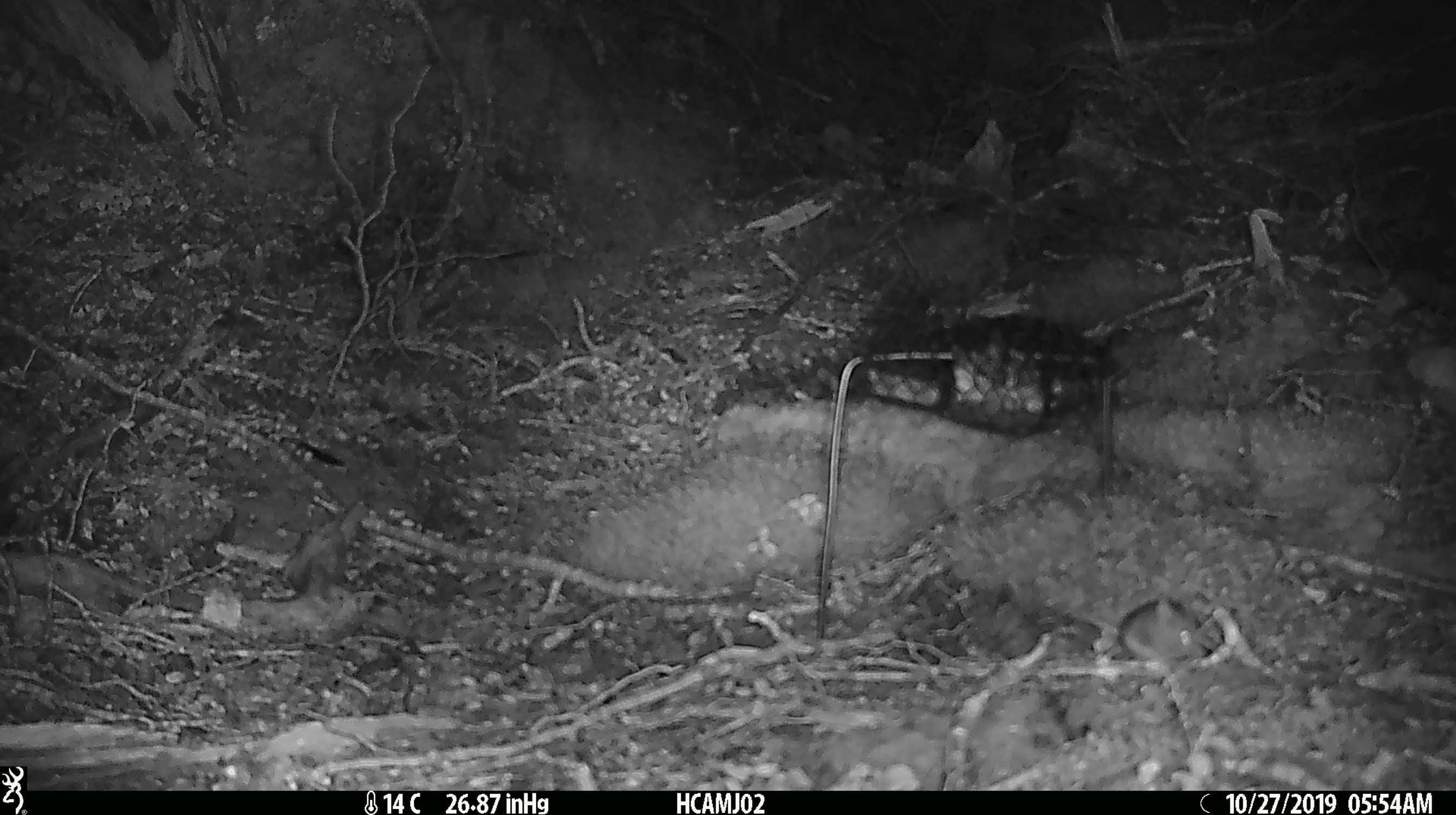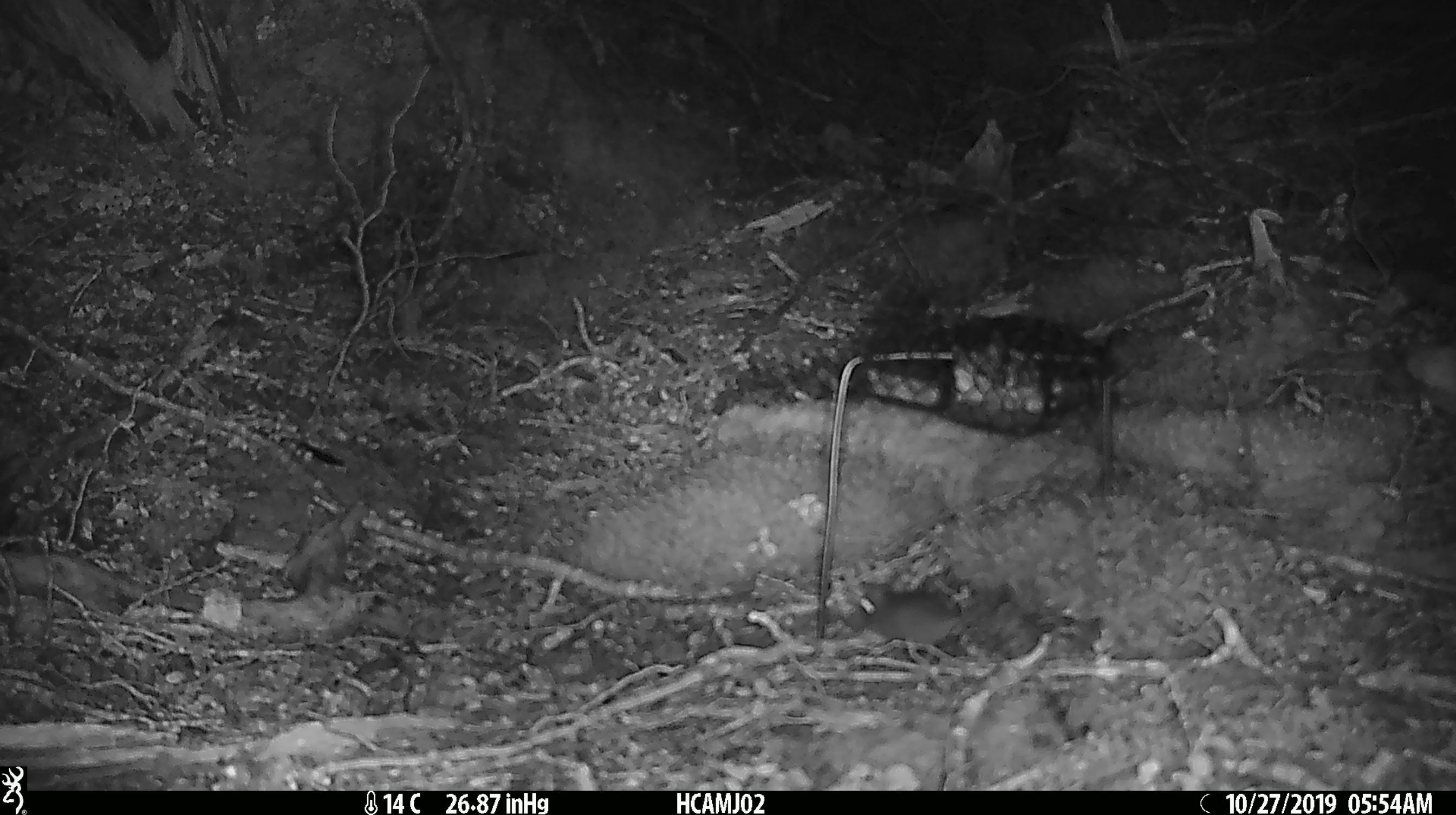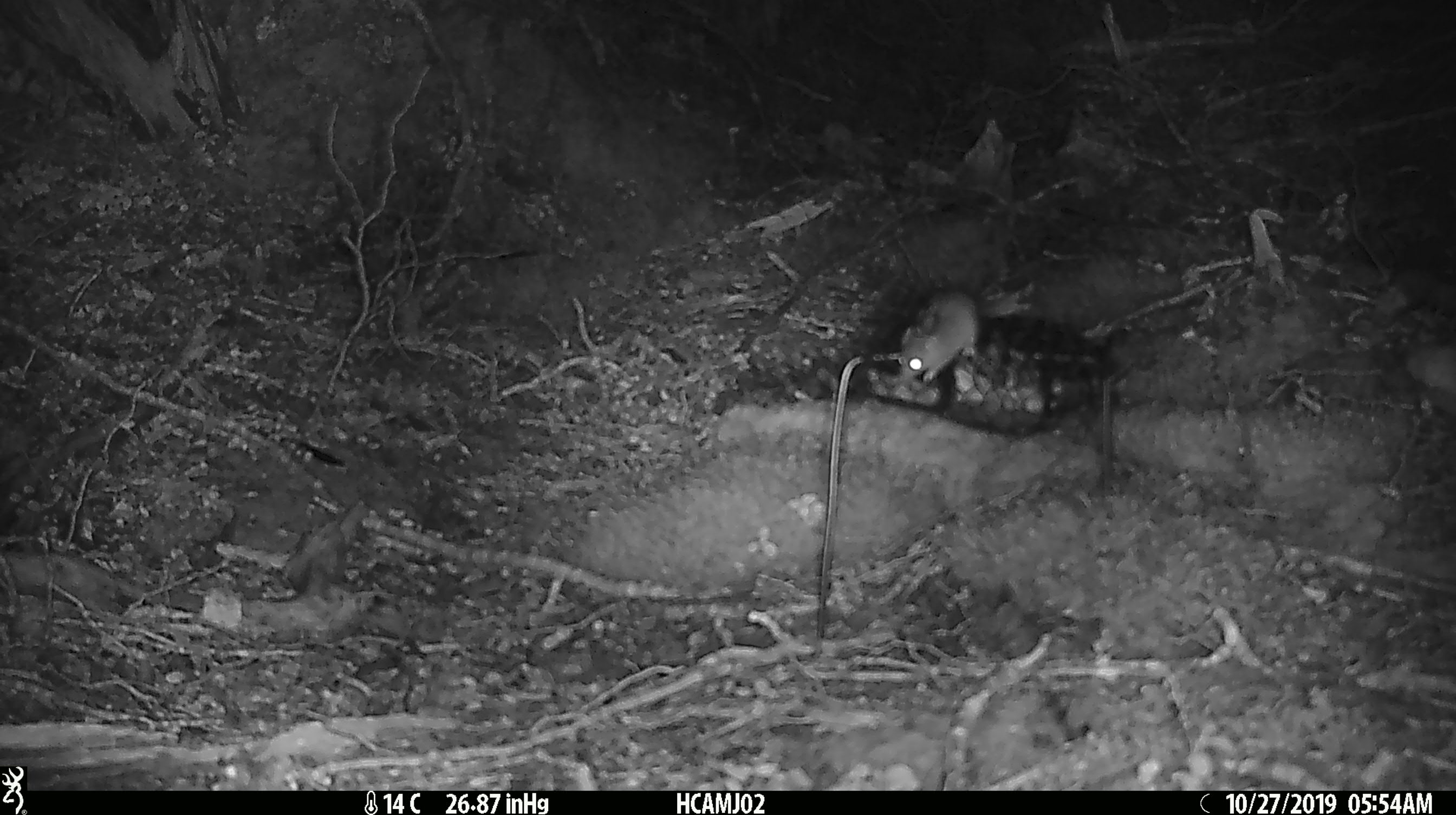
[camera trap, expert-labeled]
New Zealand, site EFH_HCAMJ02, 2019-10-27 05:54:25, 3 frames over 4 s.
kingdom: Animalia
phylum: Chordata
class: Mammalia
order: Rodentia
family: Muridae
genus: Mus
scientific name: Mus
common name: mouse